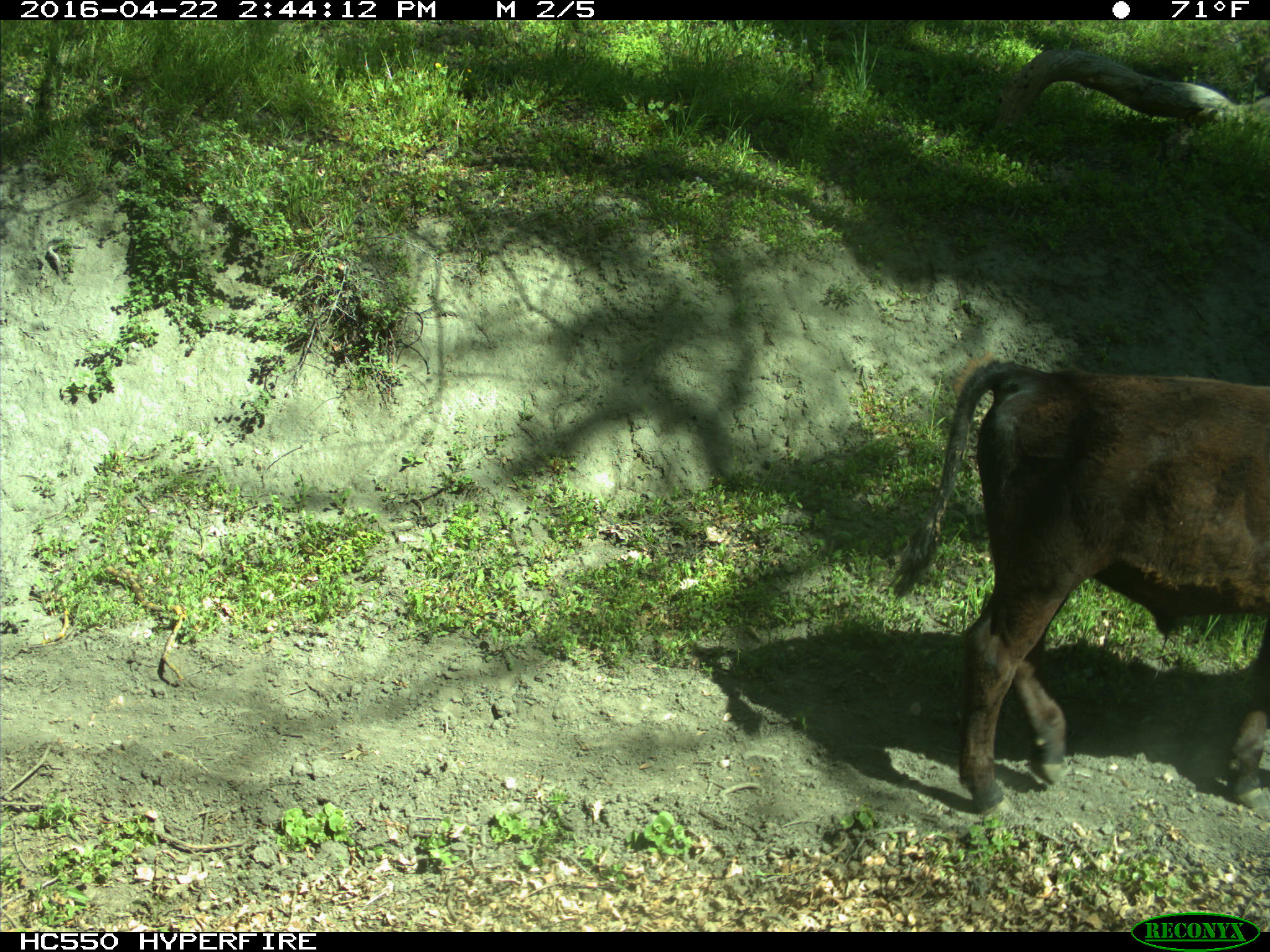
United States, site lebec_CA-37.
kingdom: Animalia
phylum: Chordata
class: Mammalia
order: Artiodactyla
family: Bovidae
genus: Bos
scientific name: Bos taurus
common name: domestic cow